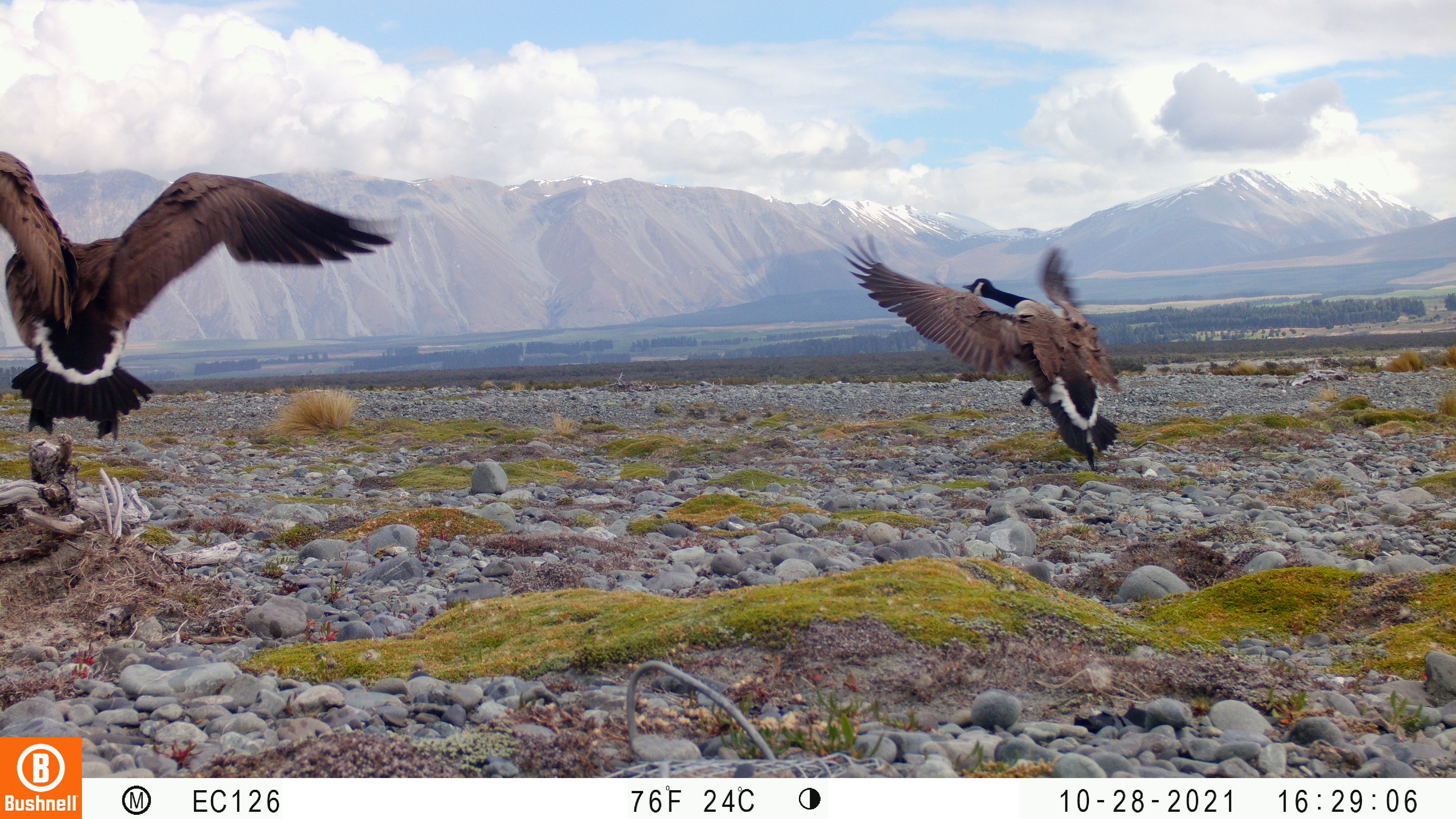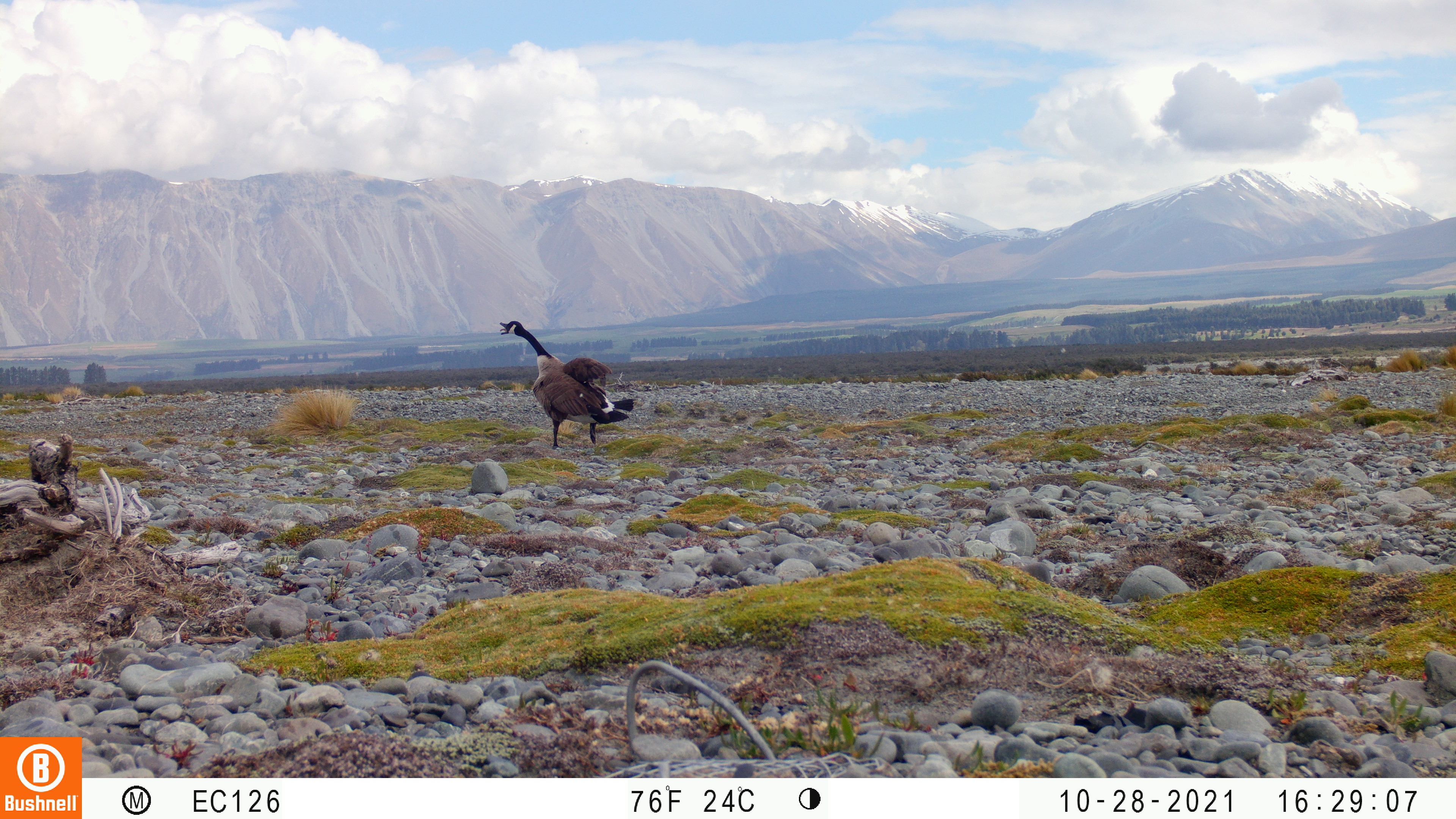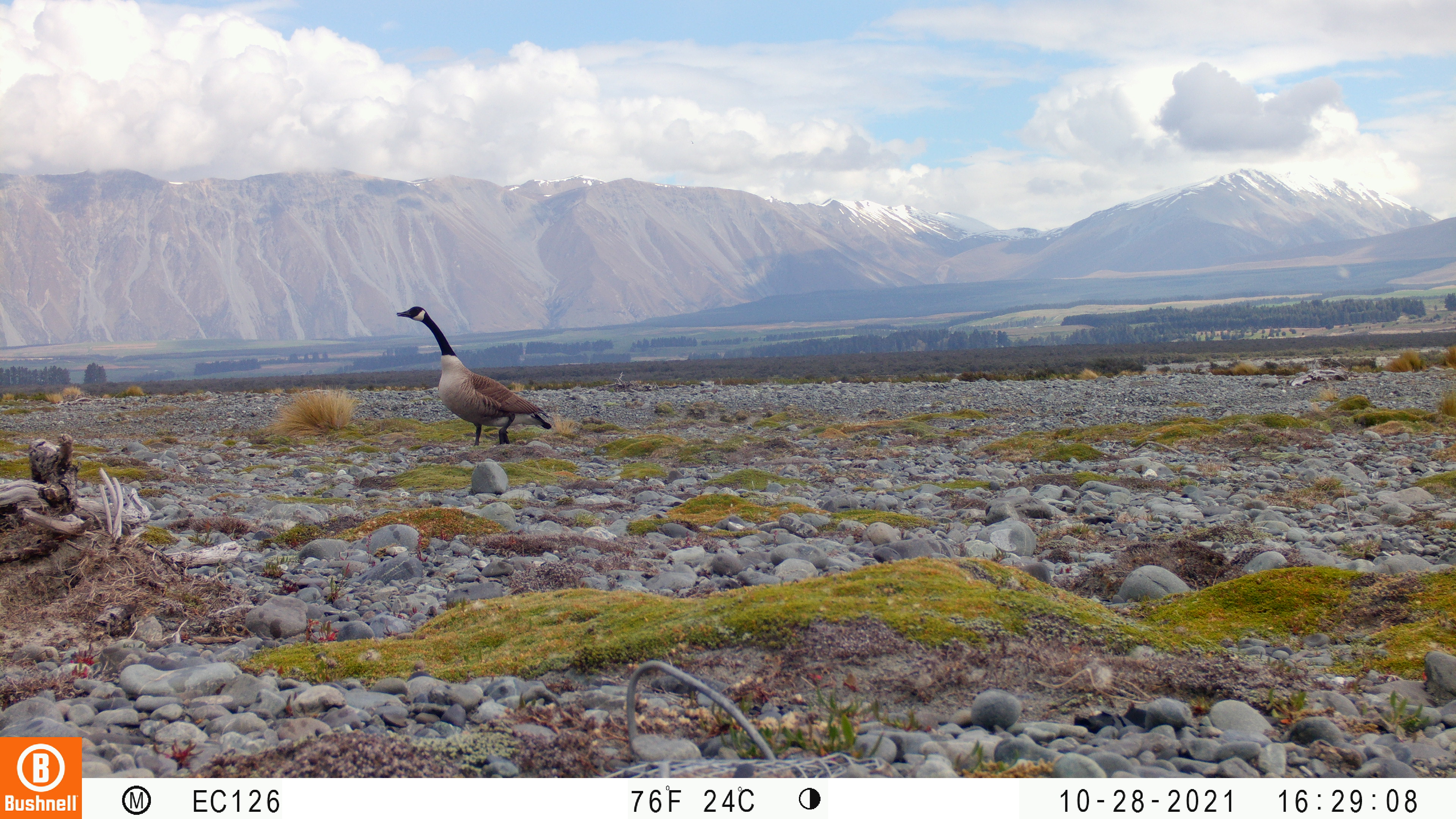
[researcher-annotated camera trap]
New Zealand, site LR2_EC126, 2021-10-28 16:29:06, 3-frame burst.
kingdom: Animalia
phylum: Chordata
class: Aves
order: Anseriformes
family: Anatidae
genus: Branta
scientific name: Branta canadensis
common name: canada goose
Canada goose (Branta canadensis).